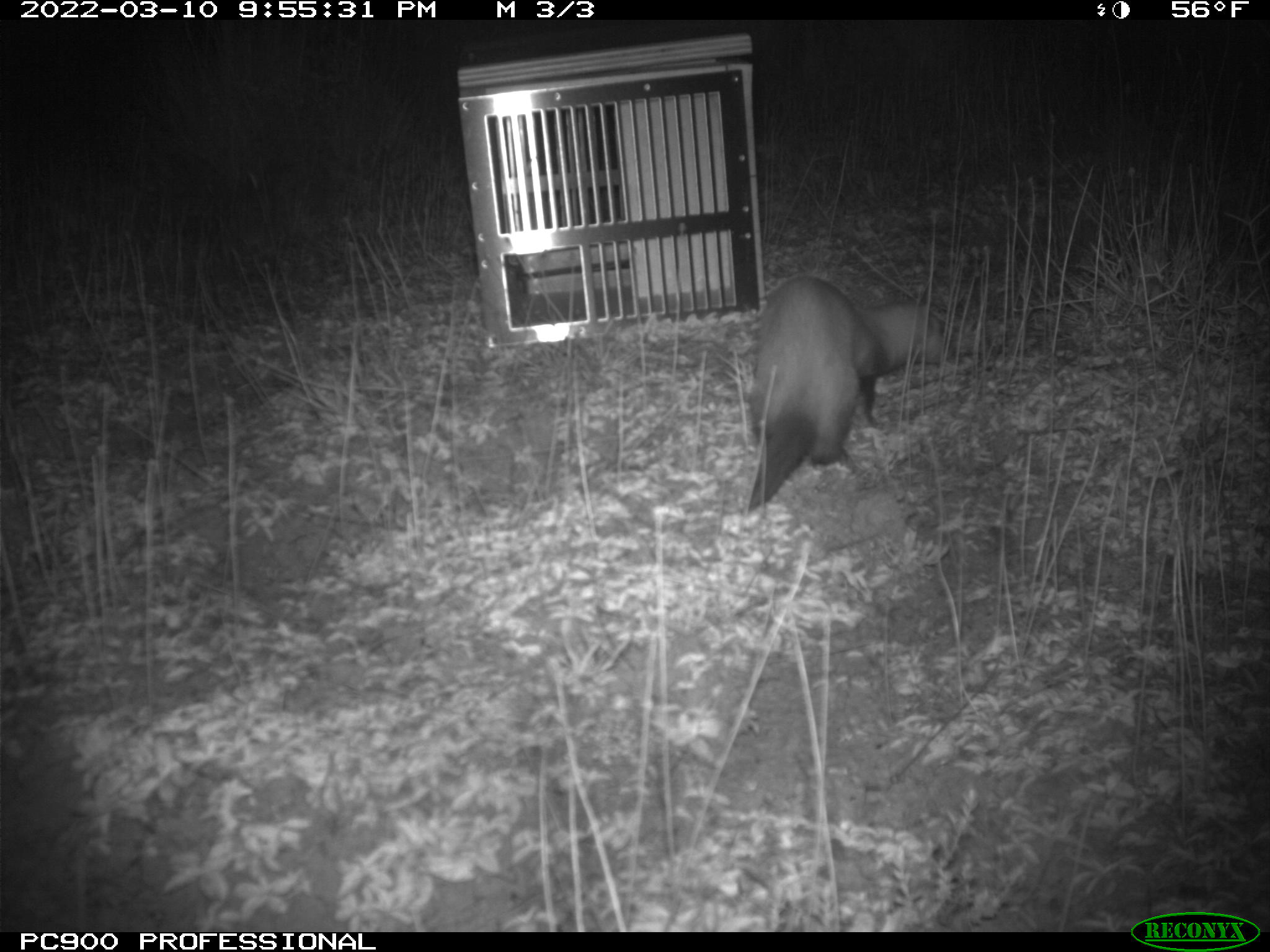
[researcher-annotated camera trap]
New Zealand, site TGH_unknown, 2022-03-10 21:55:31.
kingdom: Animalia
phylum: Chordata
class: Mammalia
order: Carnivora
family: Mustelidae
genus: Mustela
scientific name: Mustela furo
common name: ferret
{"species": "ferret (Mustela furo)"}